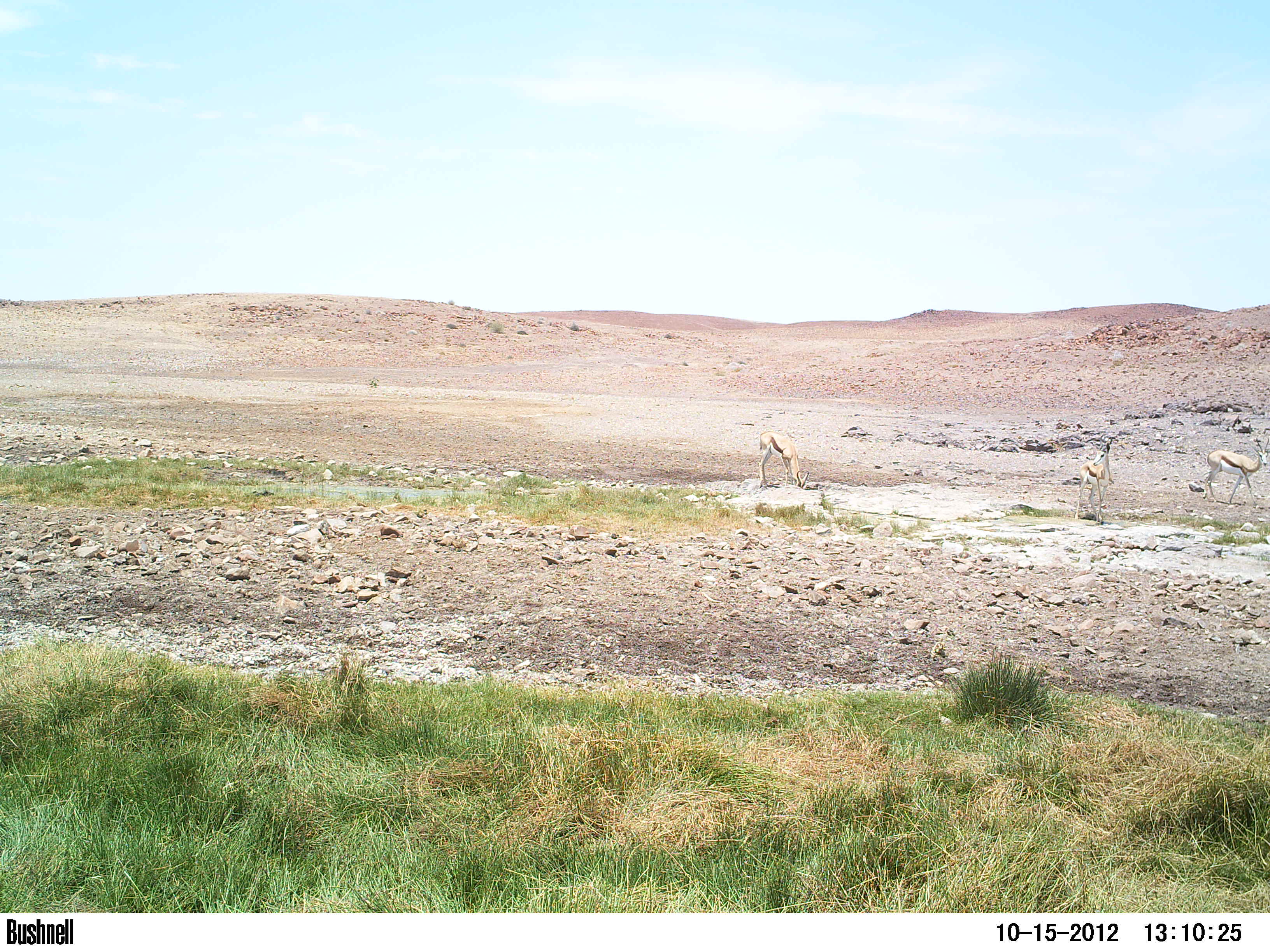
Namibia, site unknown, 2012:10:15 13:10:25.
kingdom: Animalia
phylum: Chordata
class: Mammalia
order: Artiodactyla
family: Bovidae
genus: Antidorcas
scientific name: Antidorcas marsupialis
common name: springbok